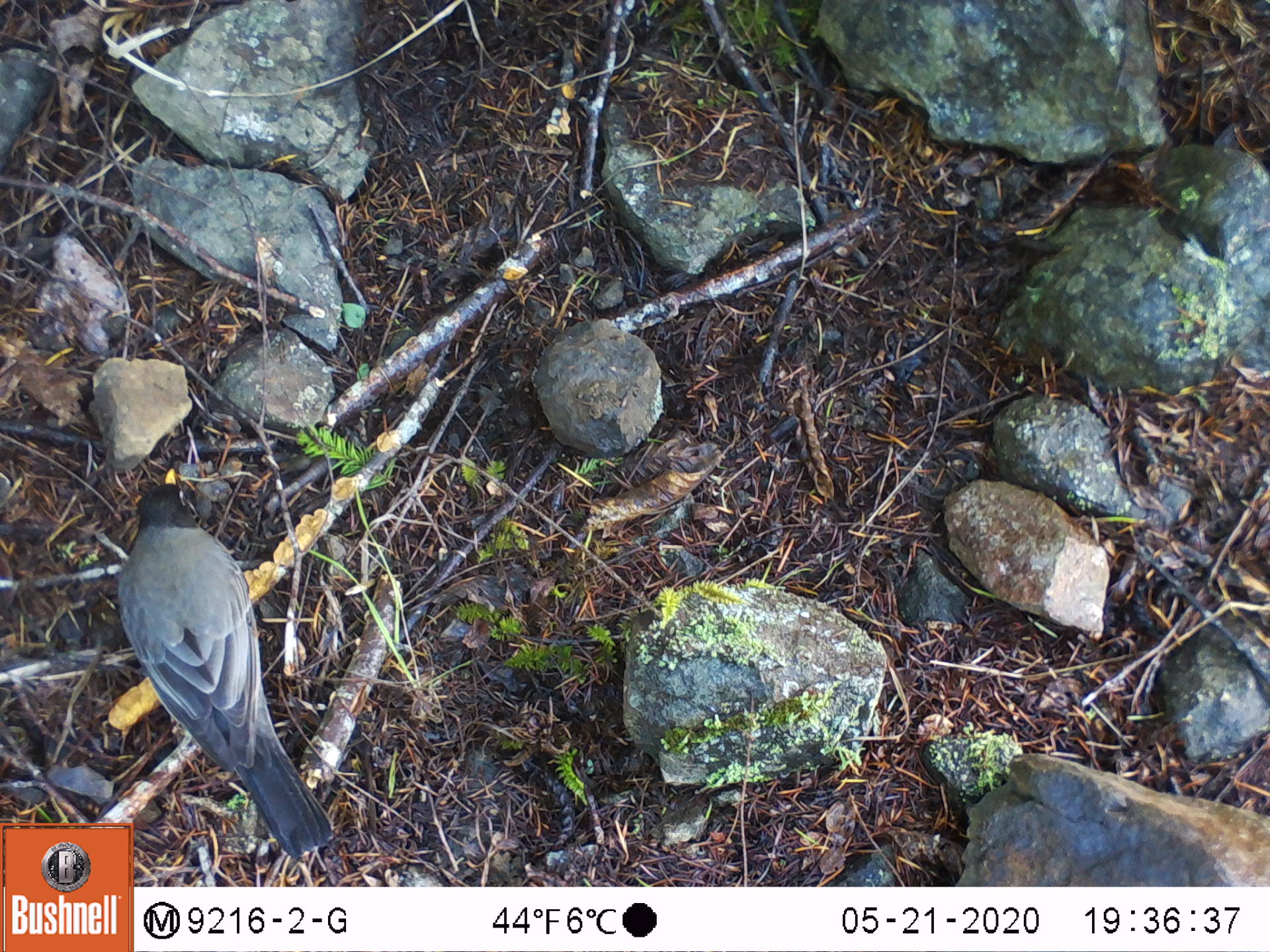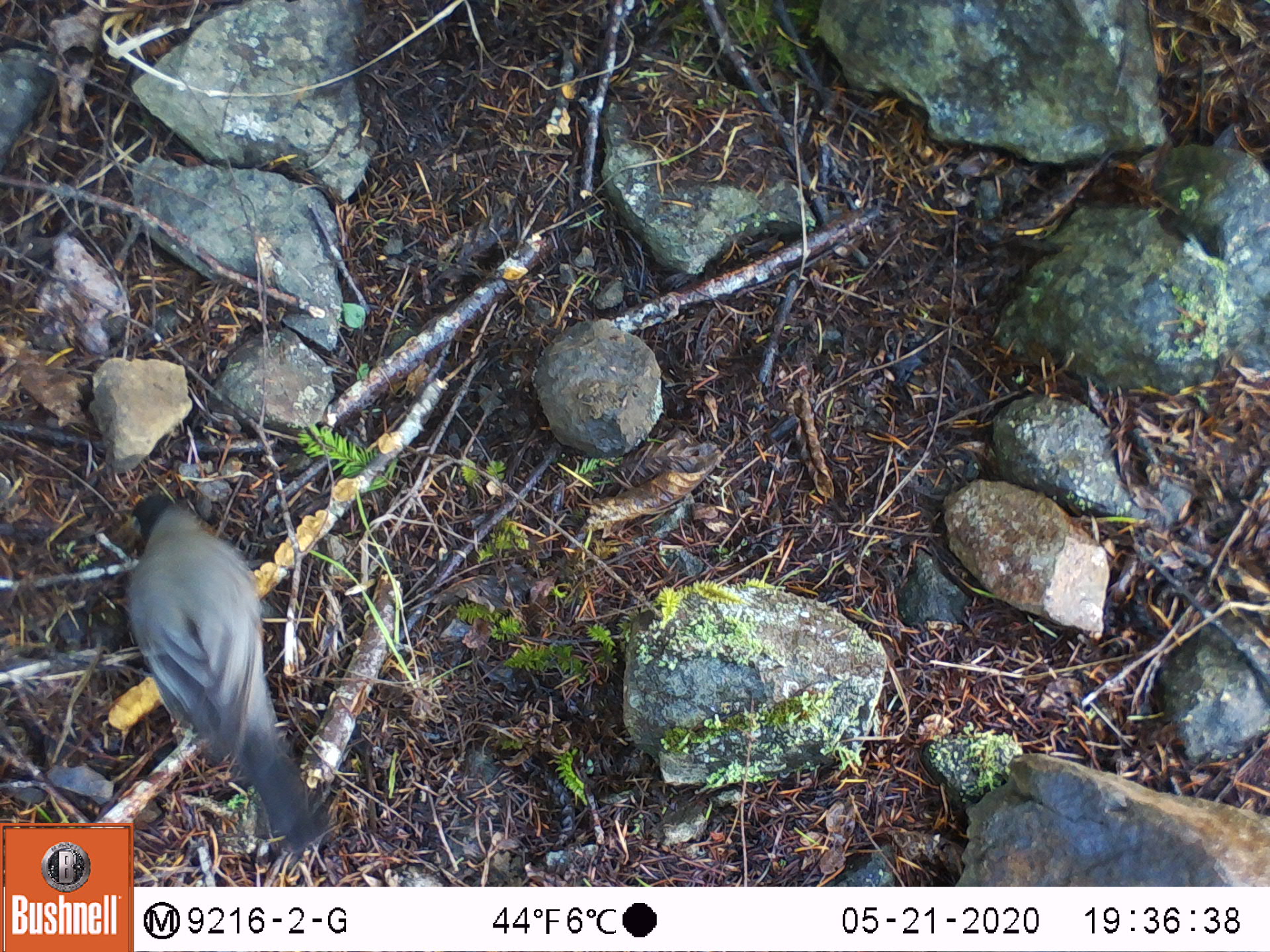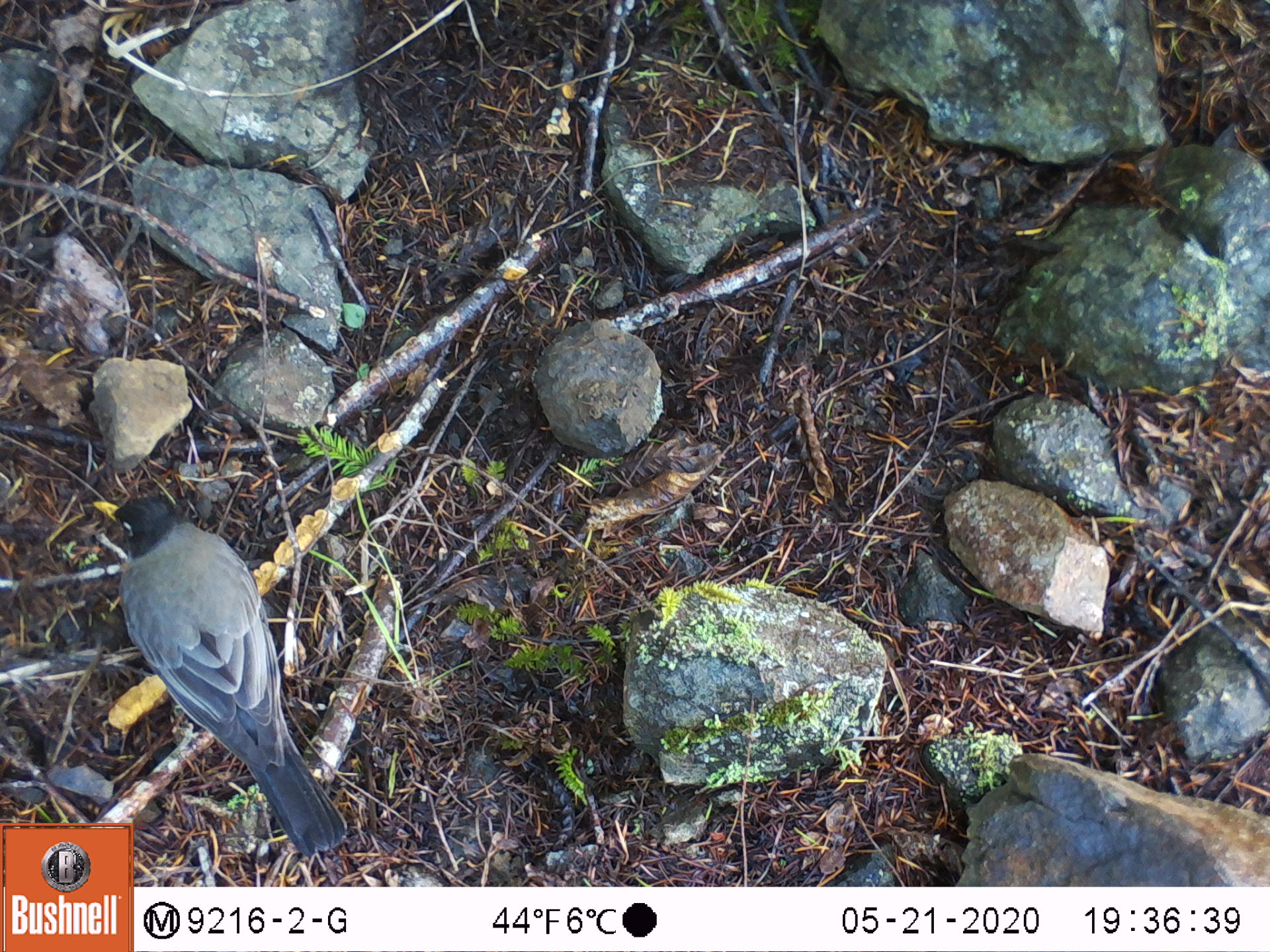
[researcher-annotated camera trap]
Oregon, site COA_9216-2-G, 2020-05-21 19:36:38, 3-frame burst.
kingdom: Animalia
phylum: Chordata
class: Aves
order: Passeriformes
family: Turdidae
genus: Turdus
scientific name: Turdus migratorius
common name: american robin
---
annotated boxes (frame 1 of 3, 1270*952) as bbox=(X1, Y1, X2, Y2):
american robin: bbox=(104, 453, 332, 818)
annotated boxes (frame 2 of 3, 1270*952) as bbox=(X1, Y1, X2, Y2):
american robin: bbox=(115, 493, 330, 816)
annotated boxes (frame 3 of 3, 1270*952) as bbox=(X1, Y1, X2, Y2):
american robin: bbox=(87, 493, 356, 816)